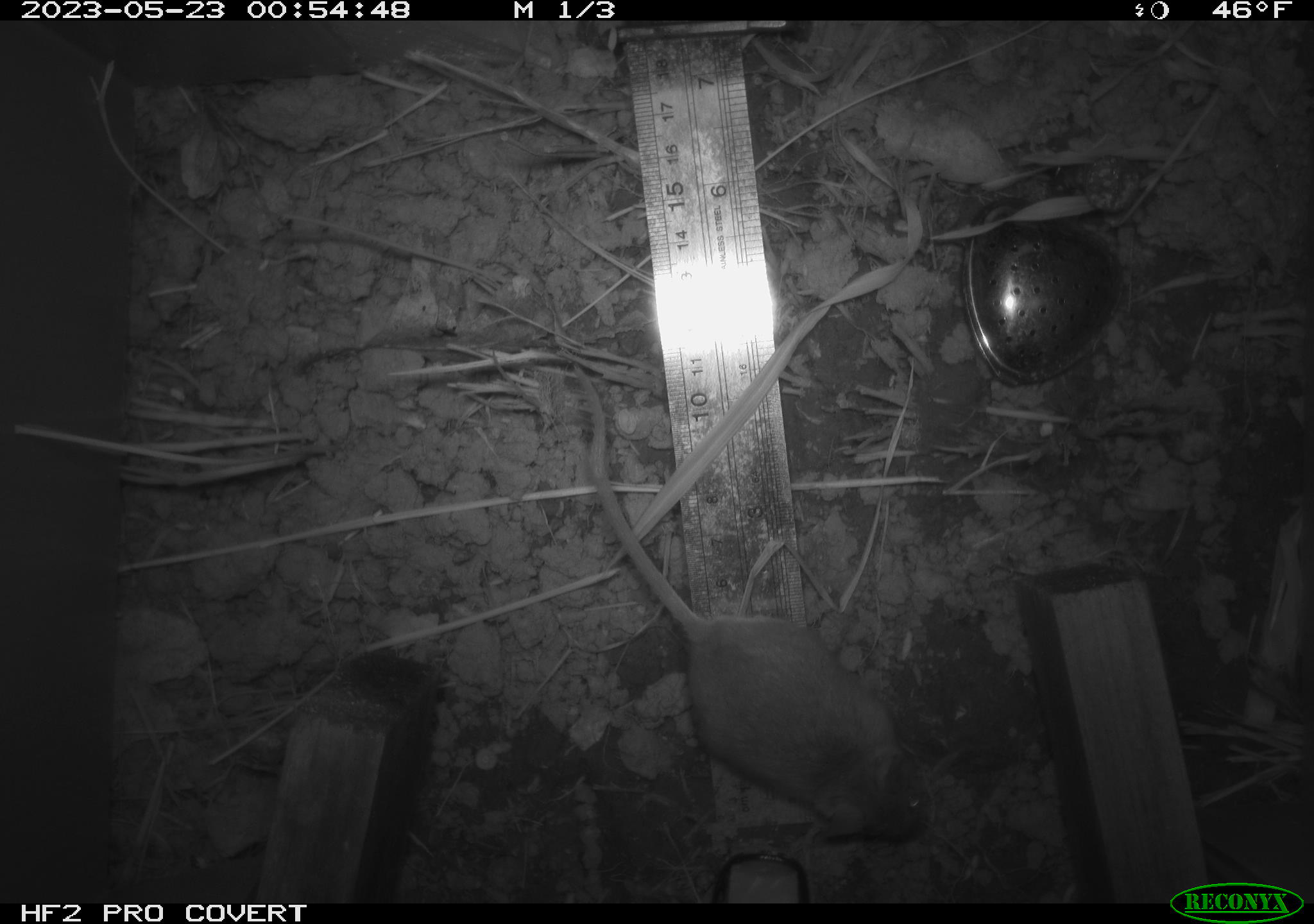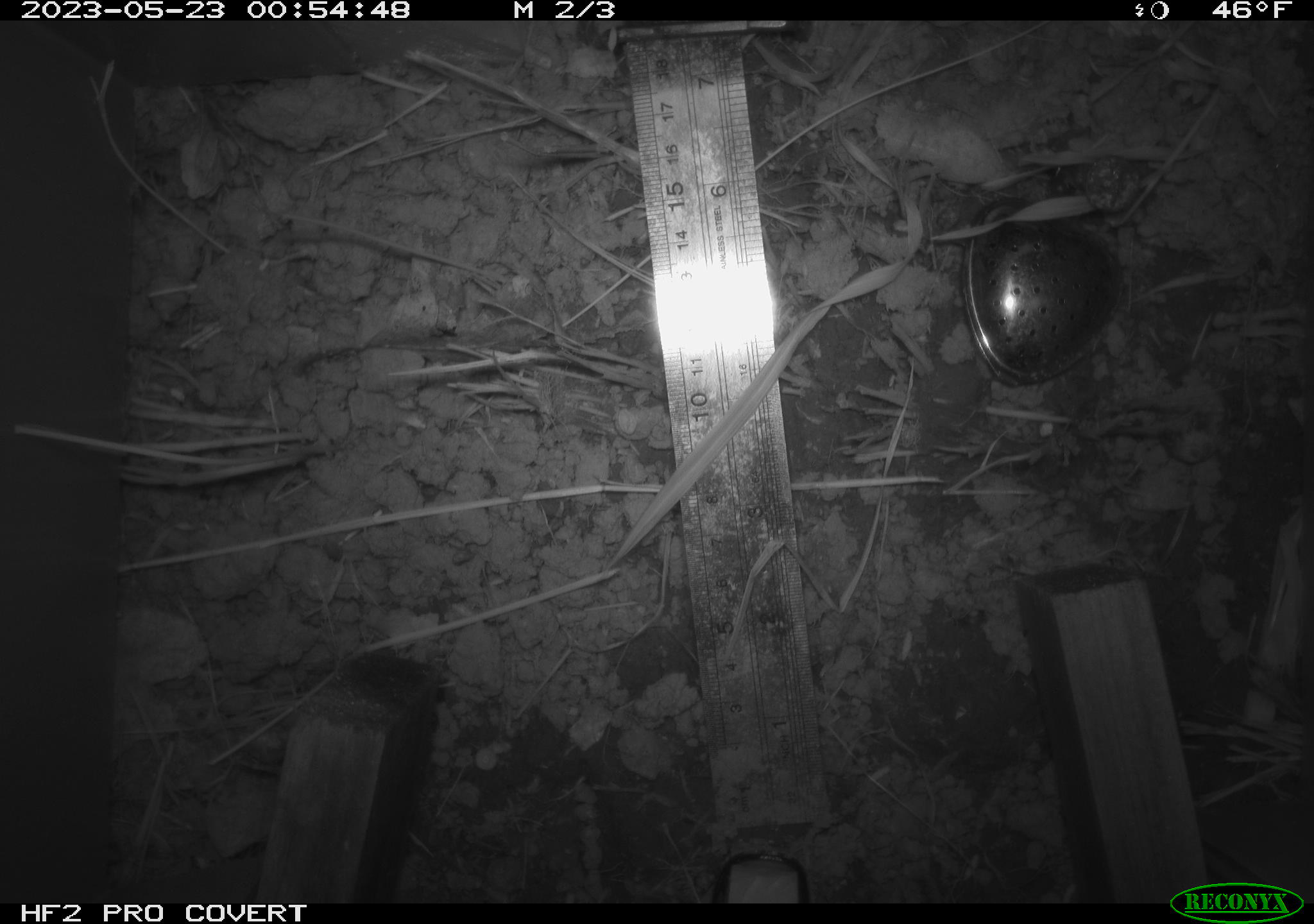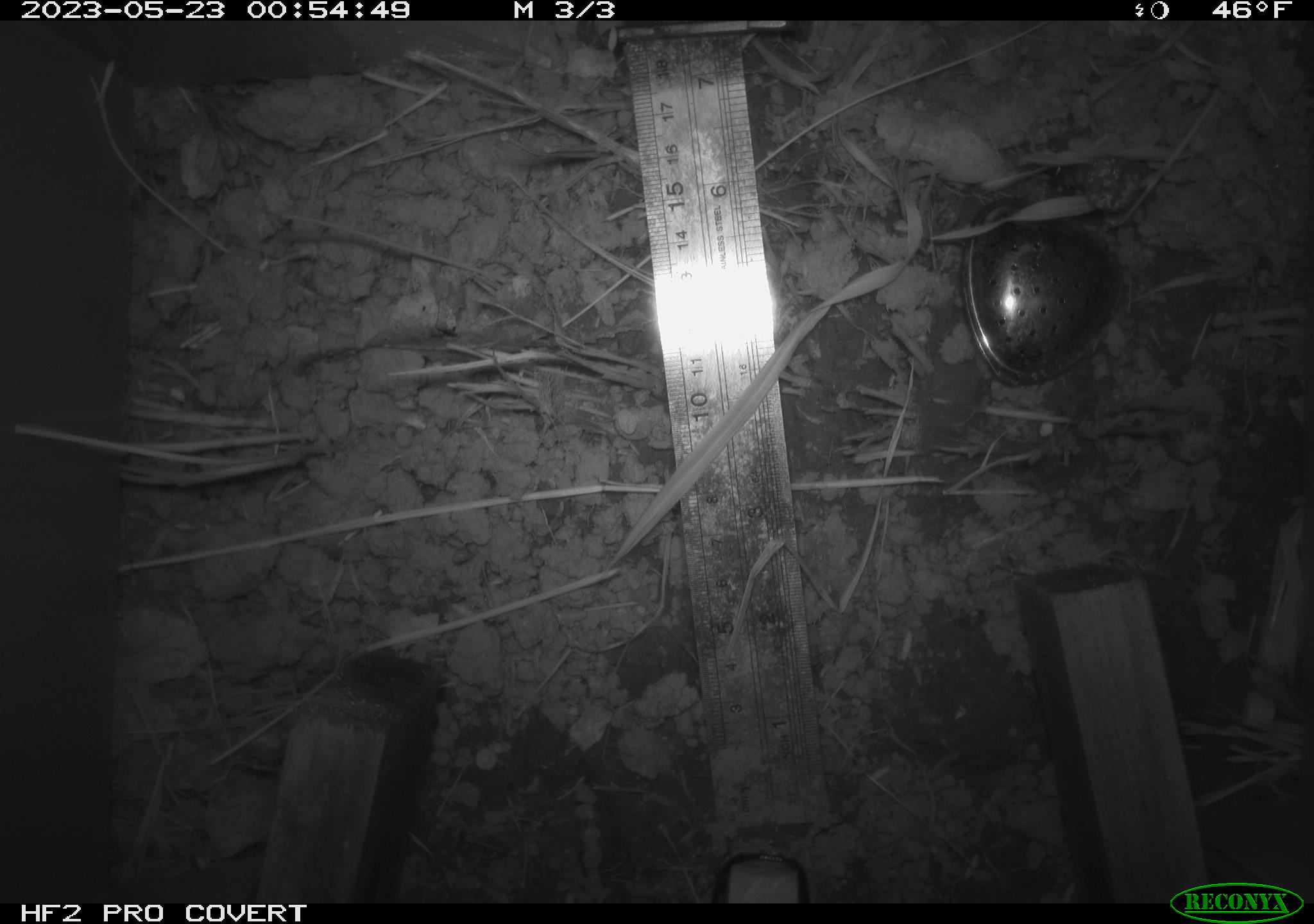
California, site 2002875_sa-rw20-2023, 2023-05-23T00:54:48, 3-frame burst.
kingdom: Animalia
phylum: Chordata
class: Mammalia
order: Rodentia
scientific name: Rodentia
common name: mouse species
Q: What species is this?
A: Mouse species (Rodentia).